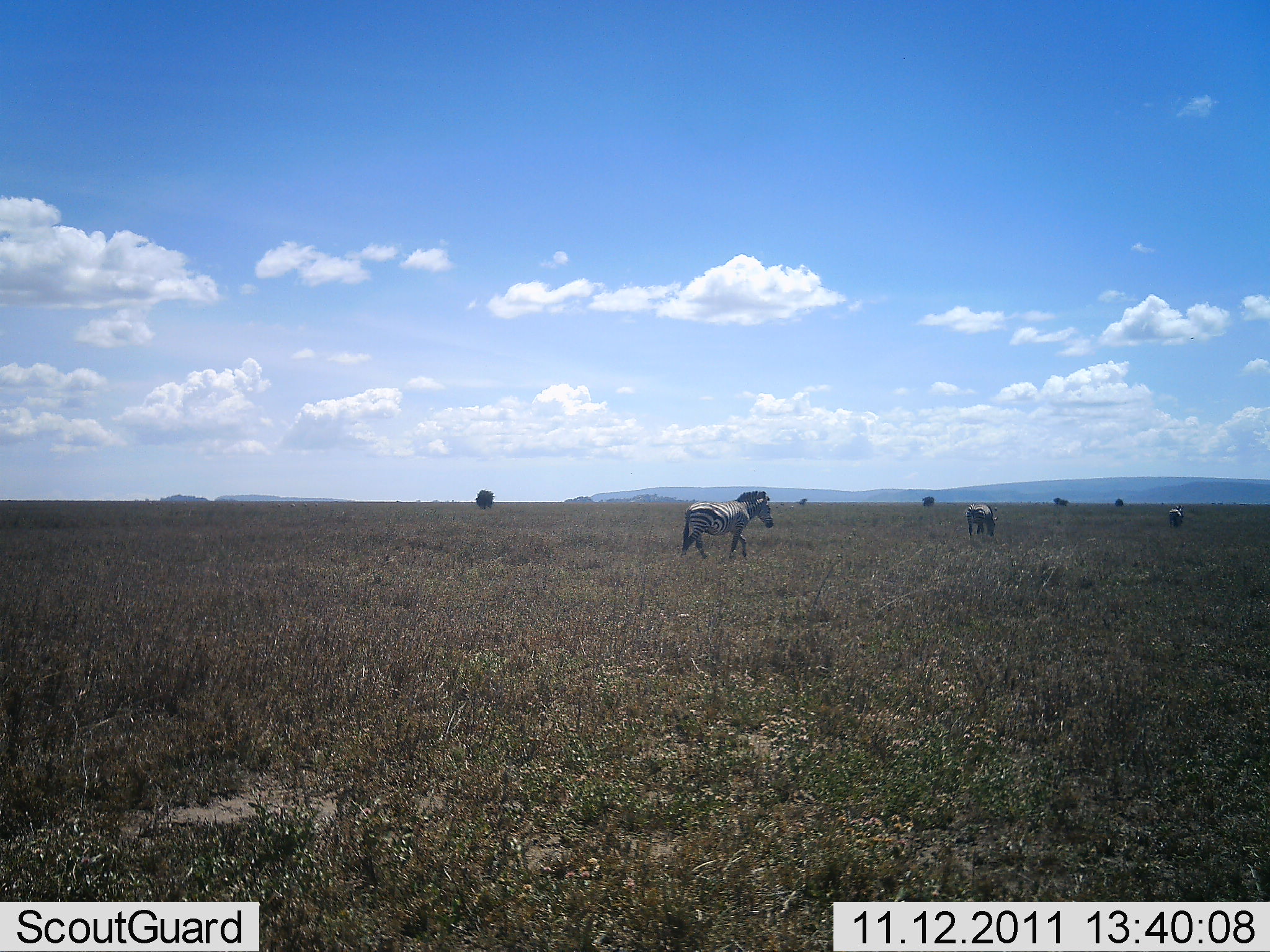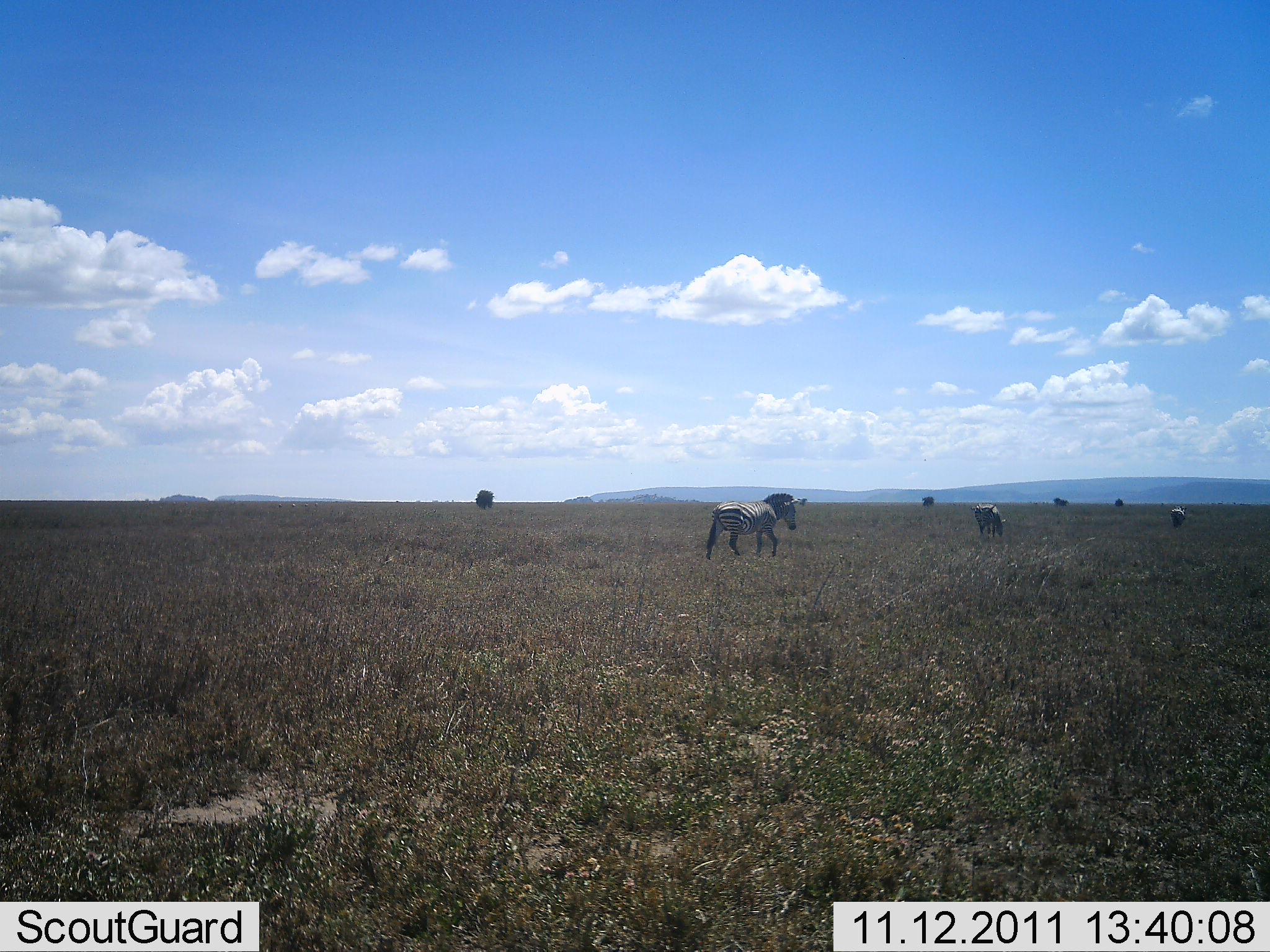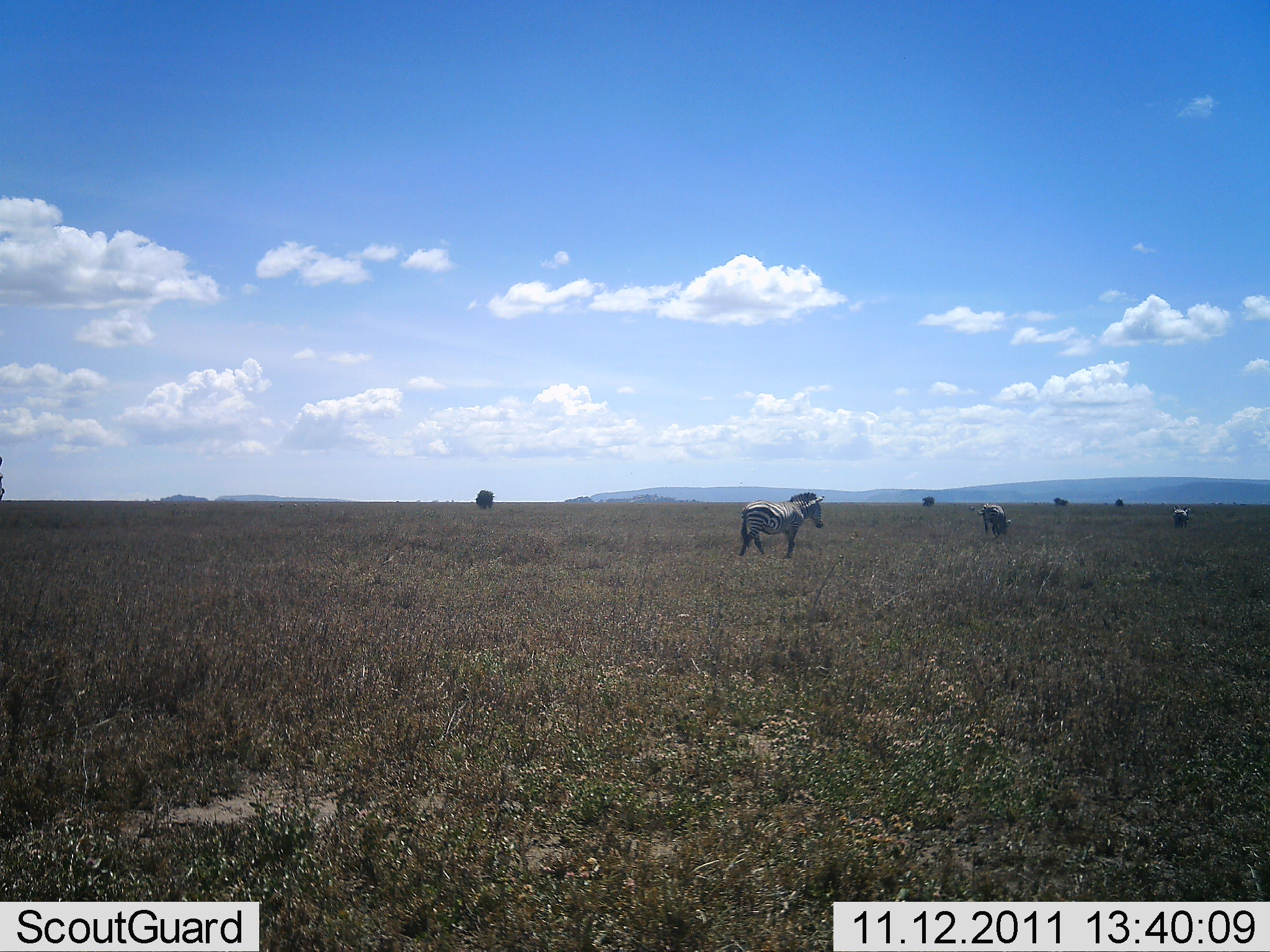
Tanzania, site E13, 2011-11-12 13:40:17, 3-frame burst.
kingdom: Animalia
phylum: Chordata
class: Mammalia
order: Perissodactyla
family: Equidae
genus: Equus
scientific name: Equus quagga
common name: plains zebra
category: zebra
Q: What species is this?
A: Zebra (plains zebra) (Equus quagga).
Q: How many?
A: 3.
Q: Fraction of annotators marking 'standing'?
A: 15%.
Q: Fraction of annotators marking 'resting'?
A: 0%.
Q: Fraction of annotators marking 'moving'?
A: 100%.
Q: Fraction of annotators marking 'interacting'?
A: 0%.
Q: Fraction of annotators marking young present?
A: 0%.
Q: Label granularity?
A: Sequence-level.